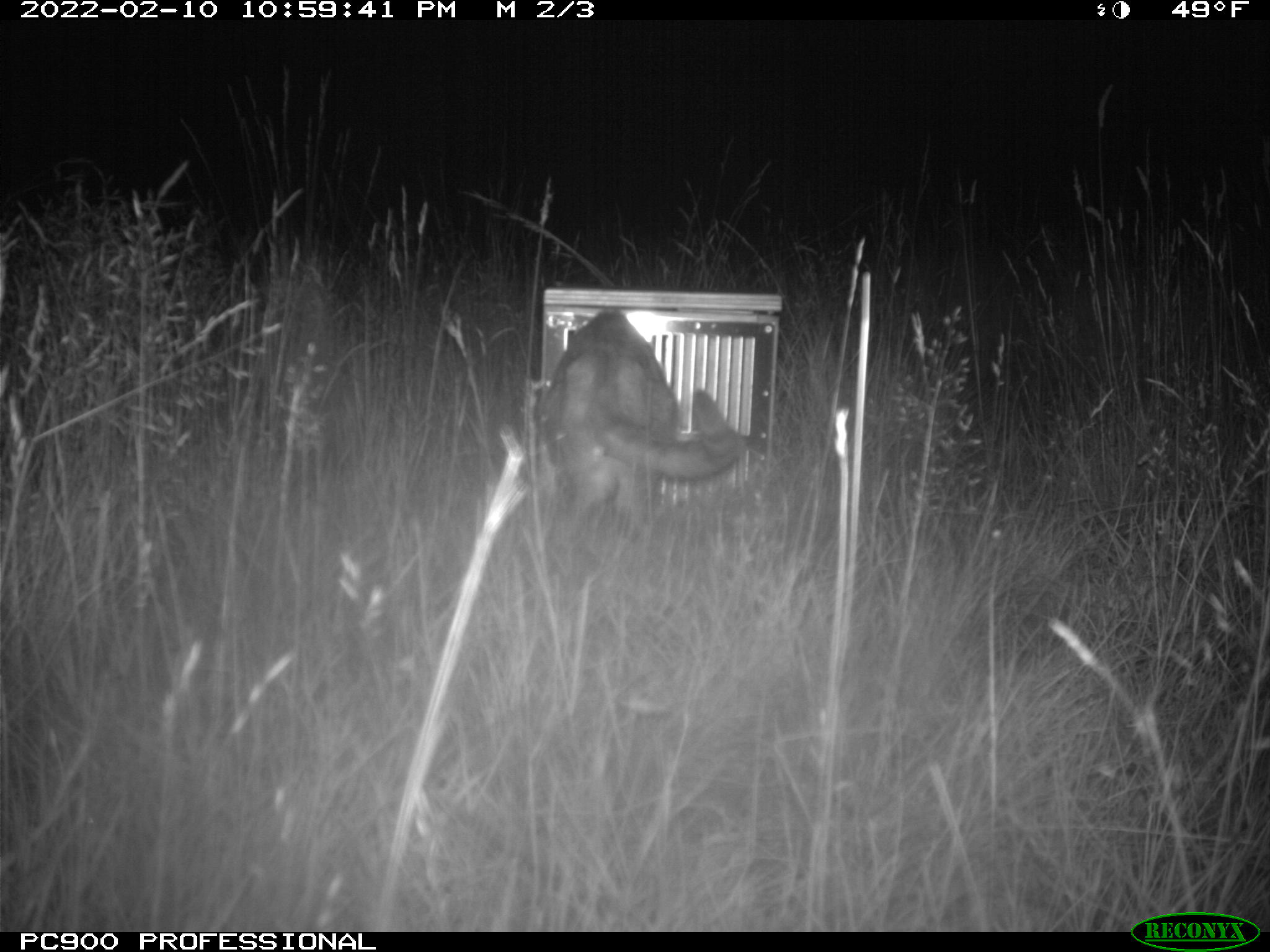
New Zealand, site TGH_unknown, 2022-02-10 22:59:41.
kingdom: Animalia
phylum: Chordata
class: Mammalia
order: Carnivora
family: Felidae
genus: Felis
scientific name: Felis catus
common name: domestic cat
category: cat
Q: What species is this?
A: Cat (domestic cat) (Felis catus).